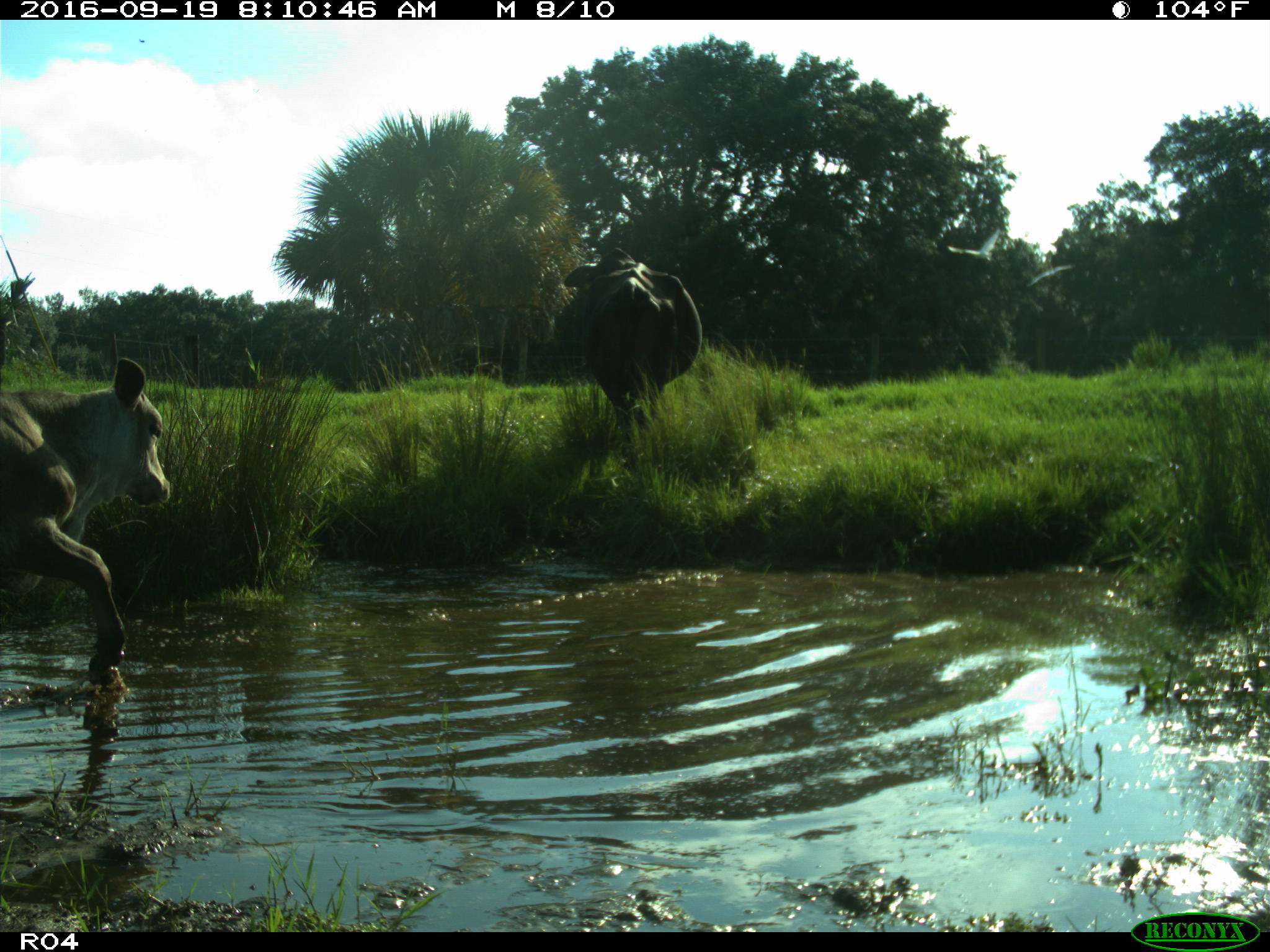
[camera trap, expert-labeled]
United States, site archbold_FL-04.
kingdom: Animalia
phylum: Chordata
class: Mammalia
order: Artiodactyla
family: Bovidae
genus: Bos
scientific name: Bos taurus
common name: domestic cow